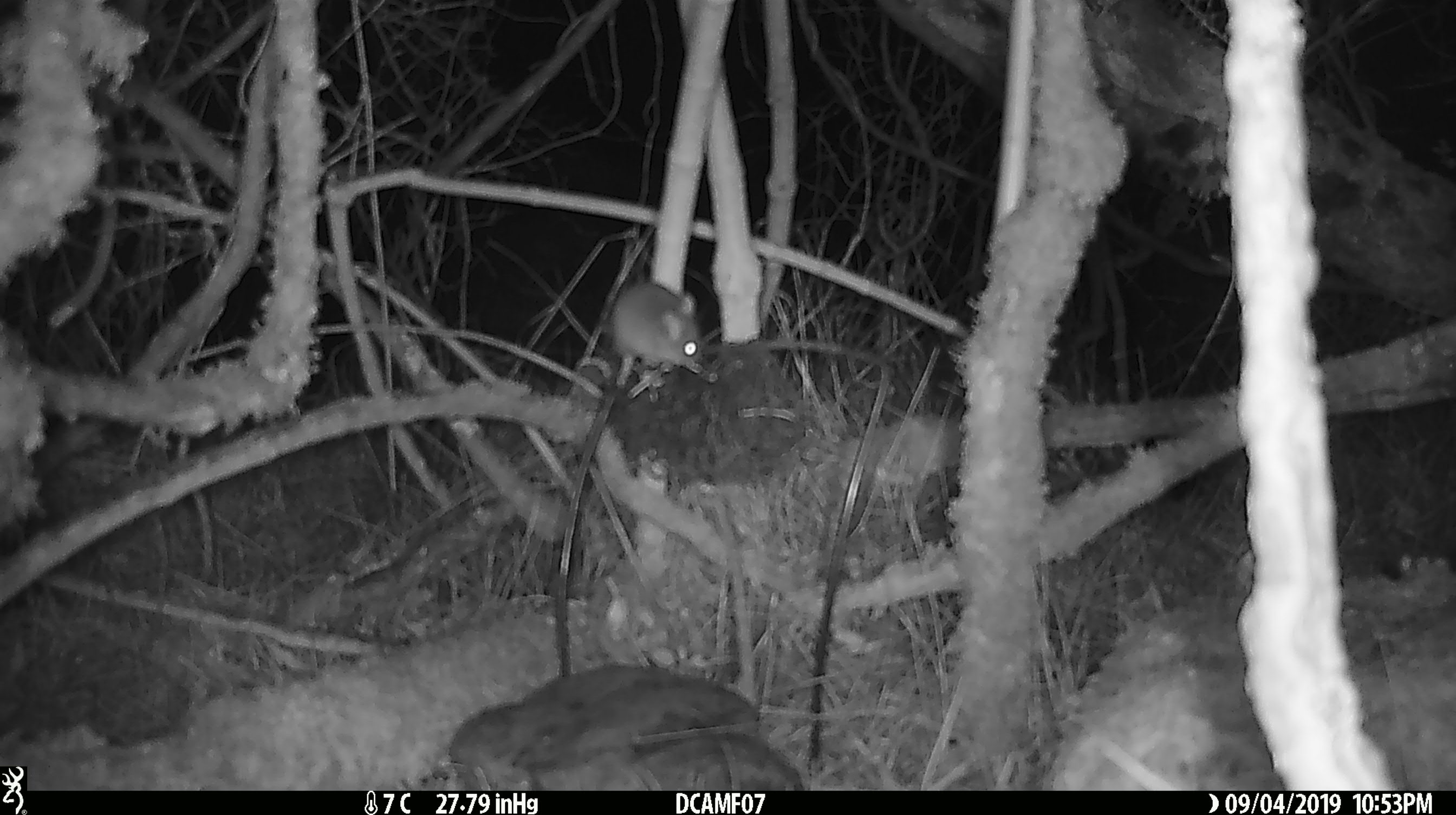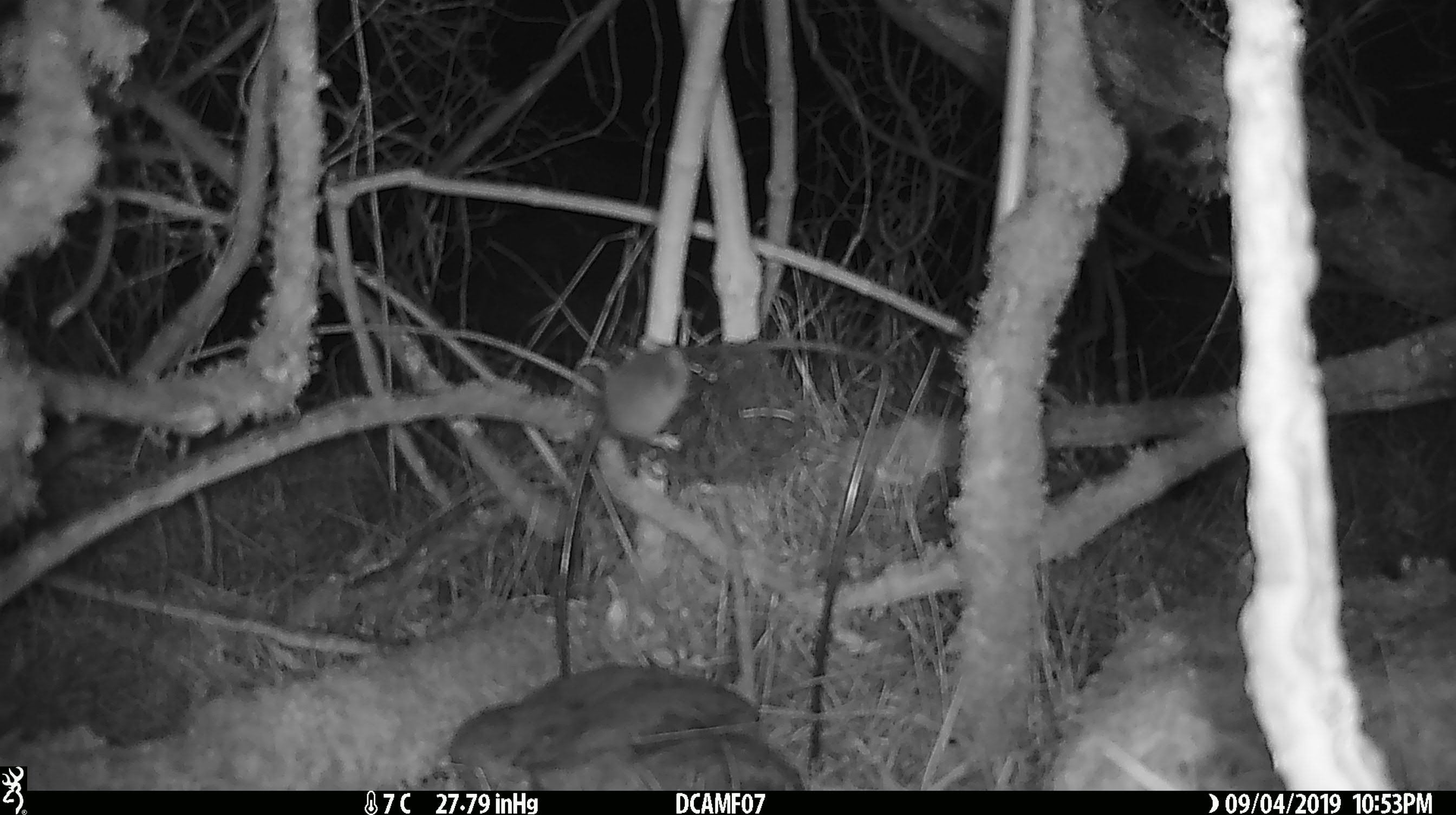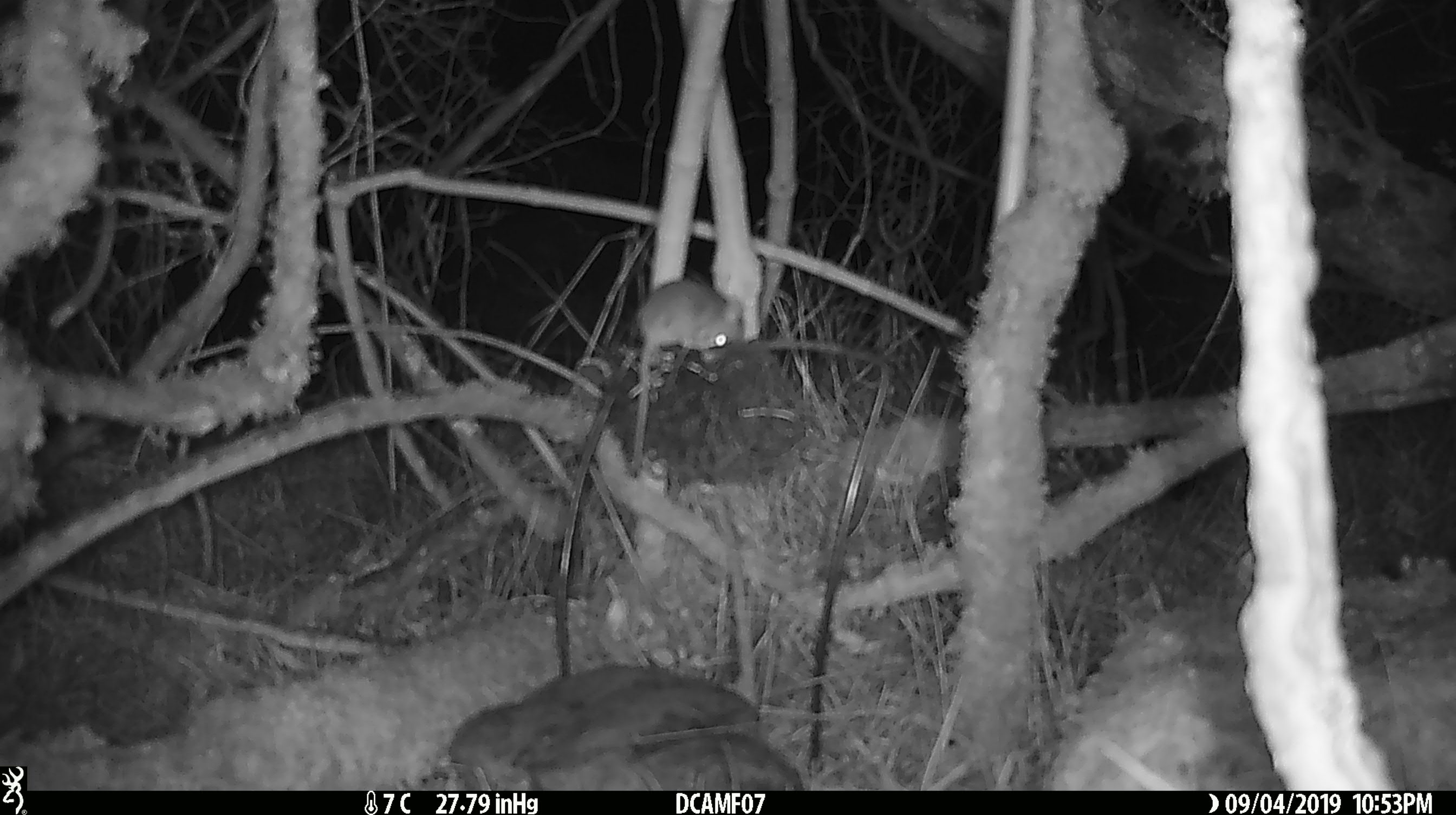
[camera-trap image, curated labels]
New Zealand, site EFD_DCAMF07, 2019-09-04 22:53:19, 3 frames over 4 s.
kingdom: Animalia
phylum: Chordata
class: Mammalia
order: Rodentia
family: Muridae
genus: Mus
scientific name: Mus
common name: mouse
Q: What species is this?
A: Mouse (Mus).